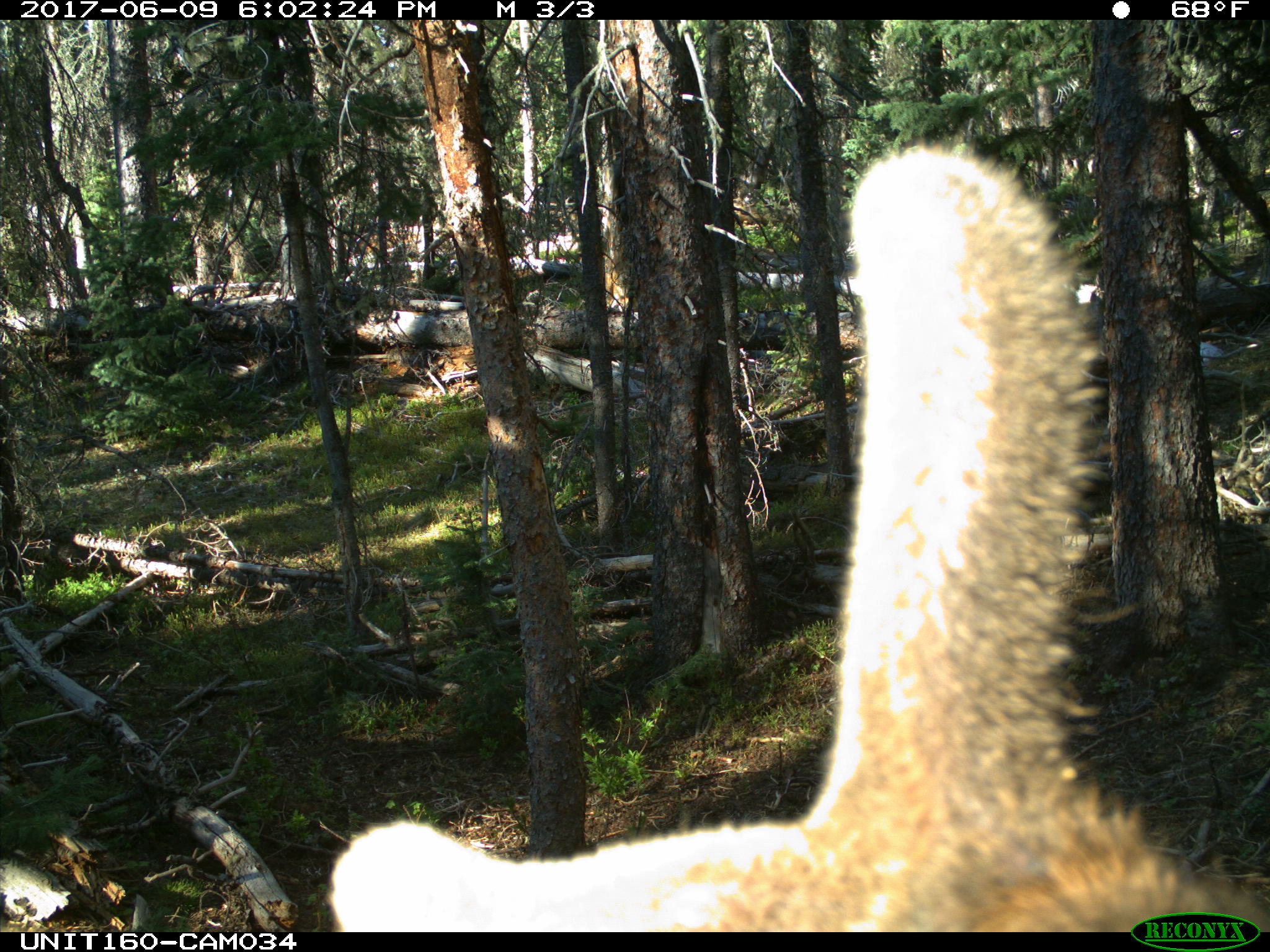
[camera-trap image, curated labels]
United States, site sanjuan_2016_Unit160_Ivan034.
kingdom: Animalia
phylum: Chordata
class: Mammalia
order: Artiodactyla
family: Cervidae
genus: Cervus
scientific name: Cervus elaphus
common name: red deer